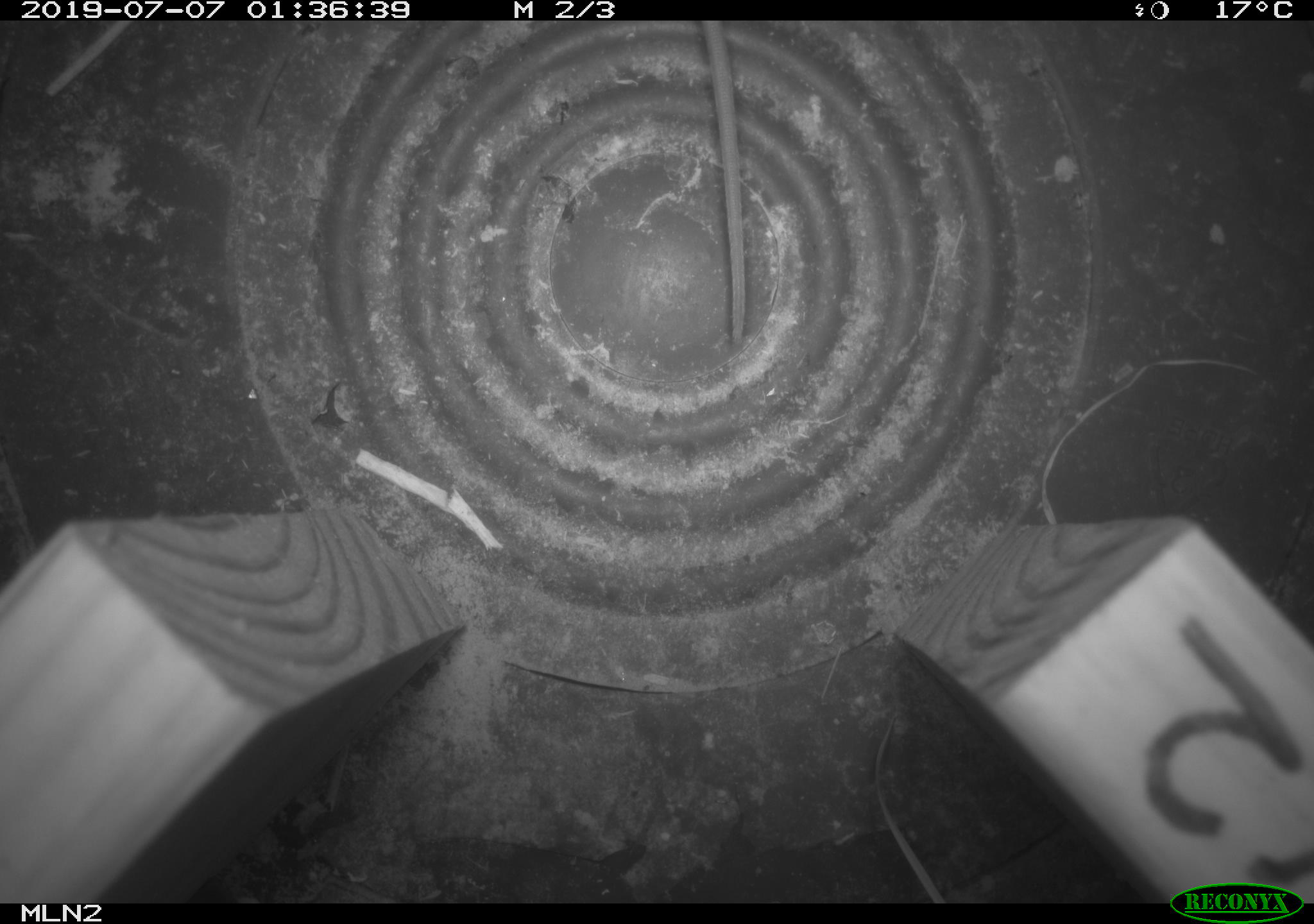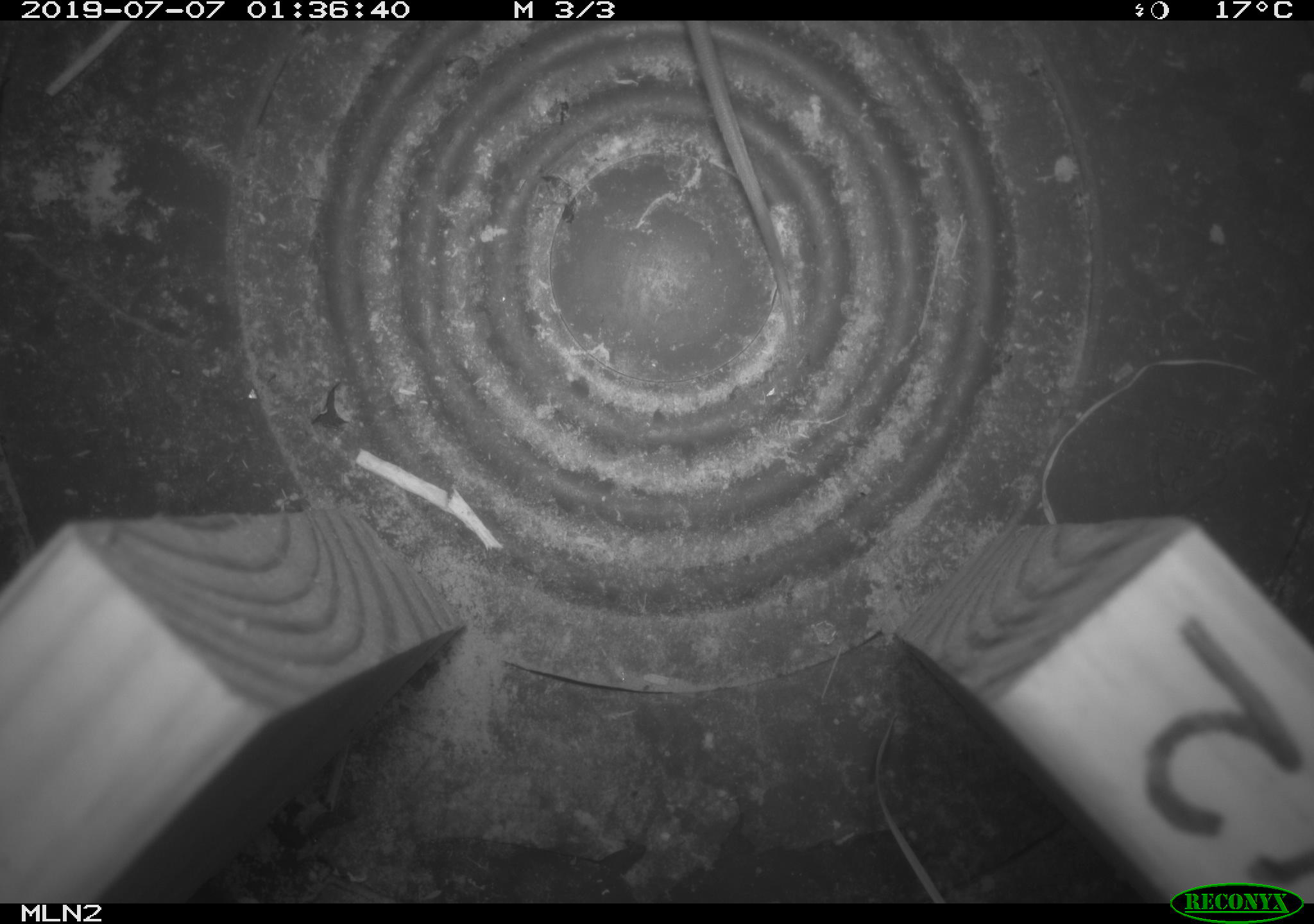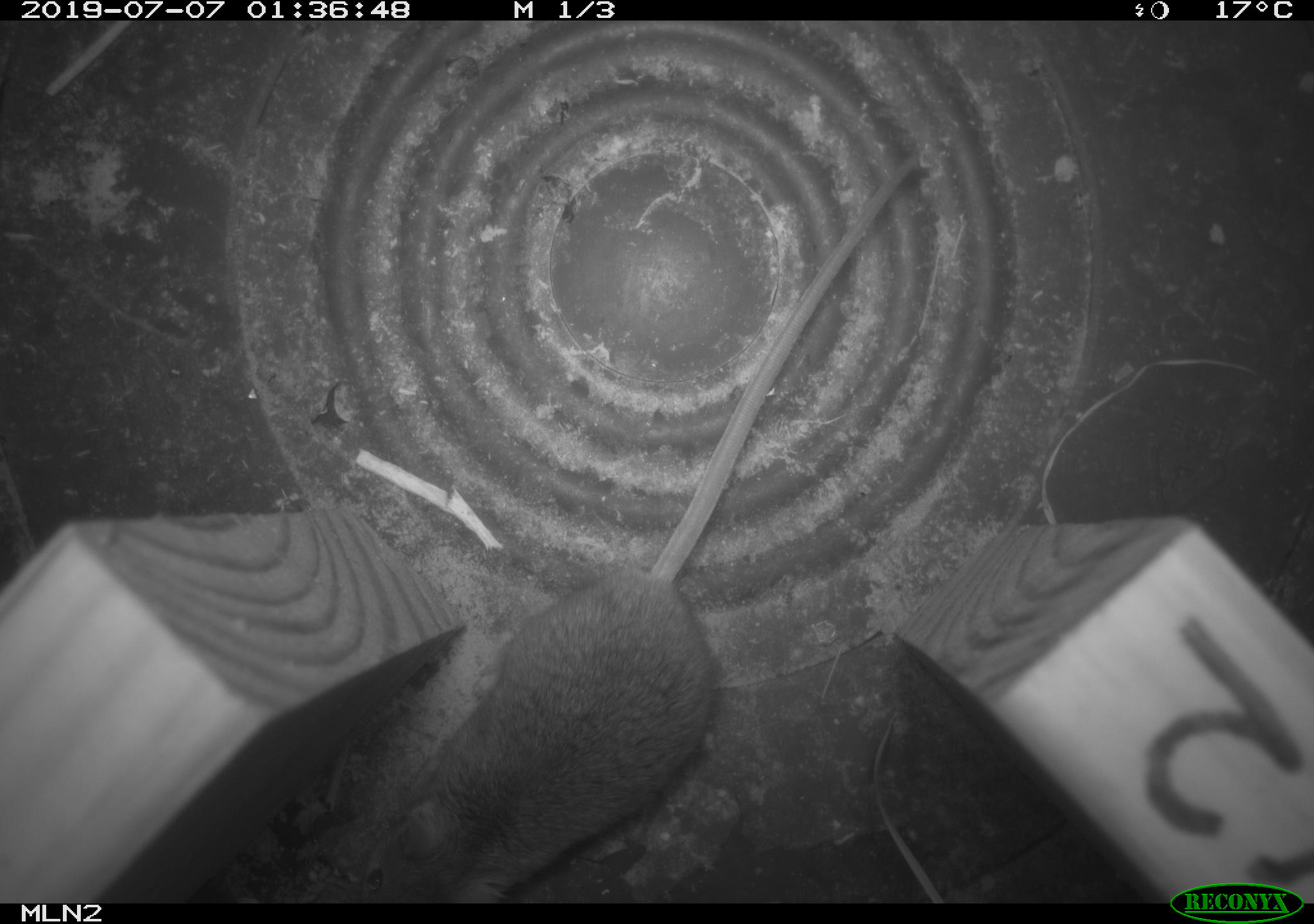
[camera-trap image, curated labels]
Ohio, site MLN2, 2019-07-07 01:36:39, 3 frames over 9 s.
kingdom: Animalia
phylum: Chordata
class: Mammalia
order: Rodentia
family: Cricetidae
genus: Peromyscus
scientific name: Peromyscus leucopus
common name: white-footed mouse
White-footed mouse (Peromyscus leucopus).